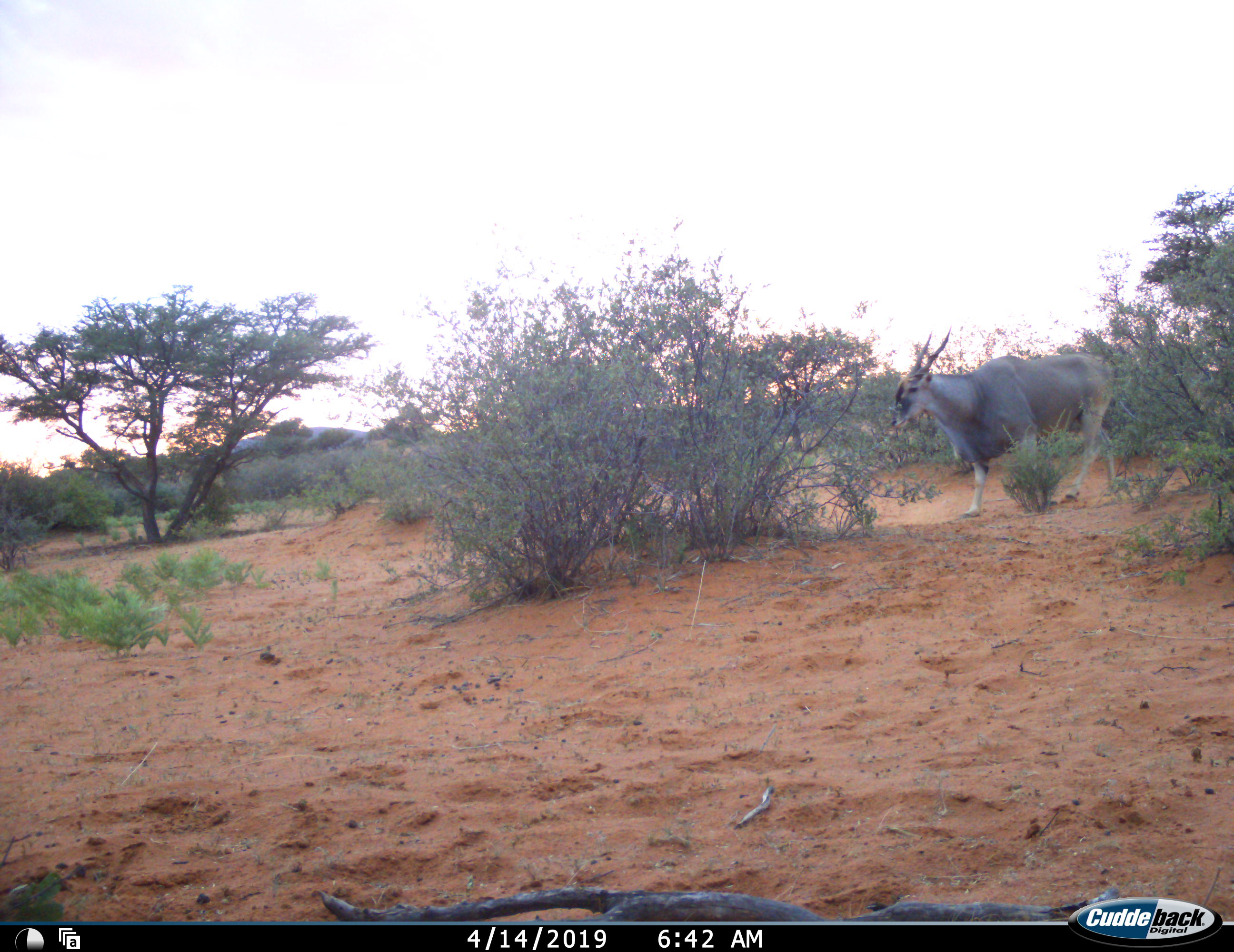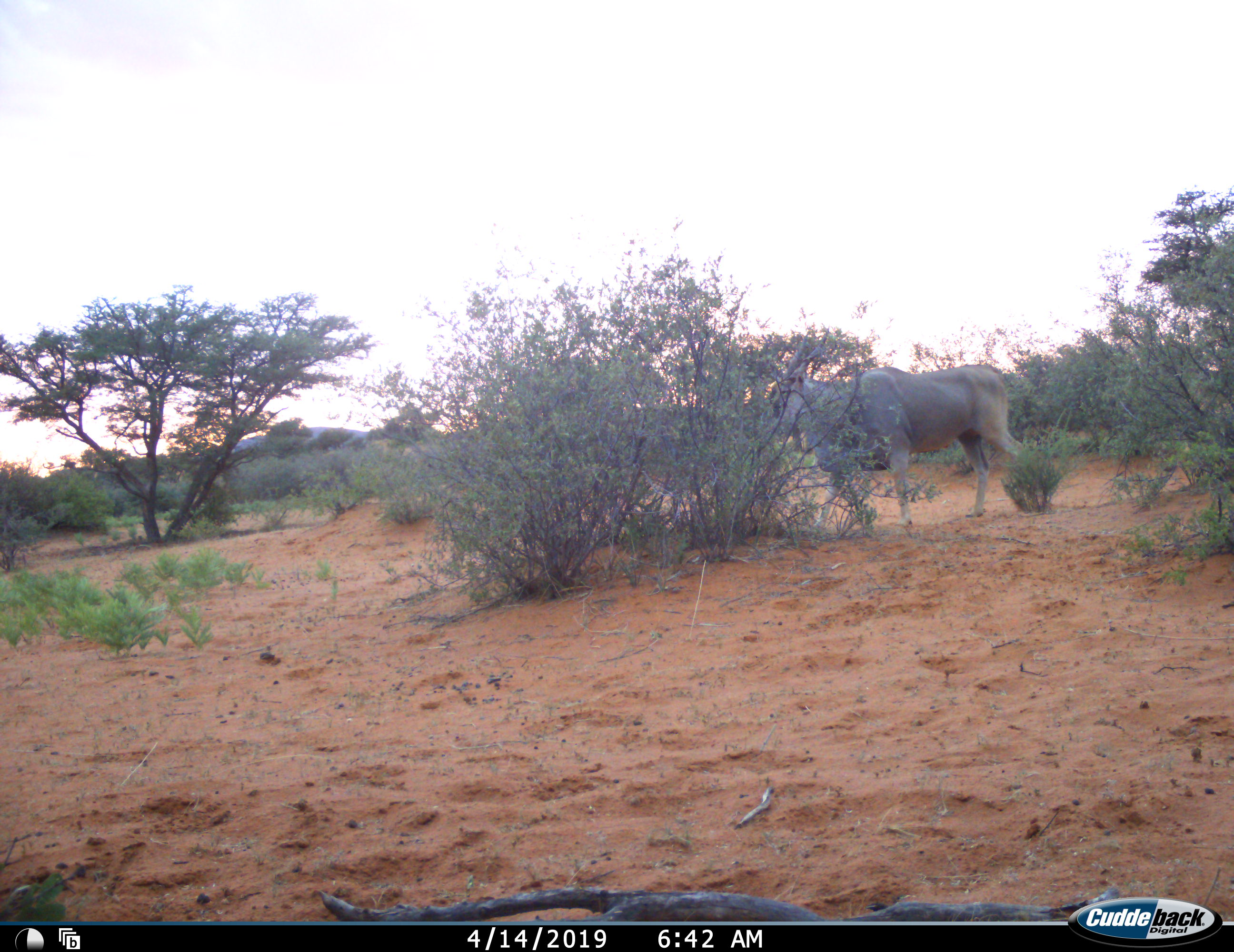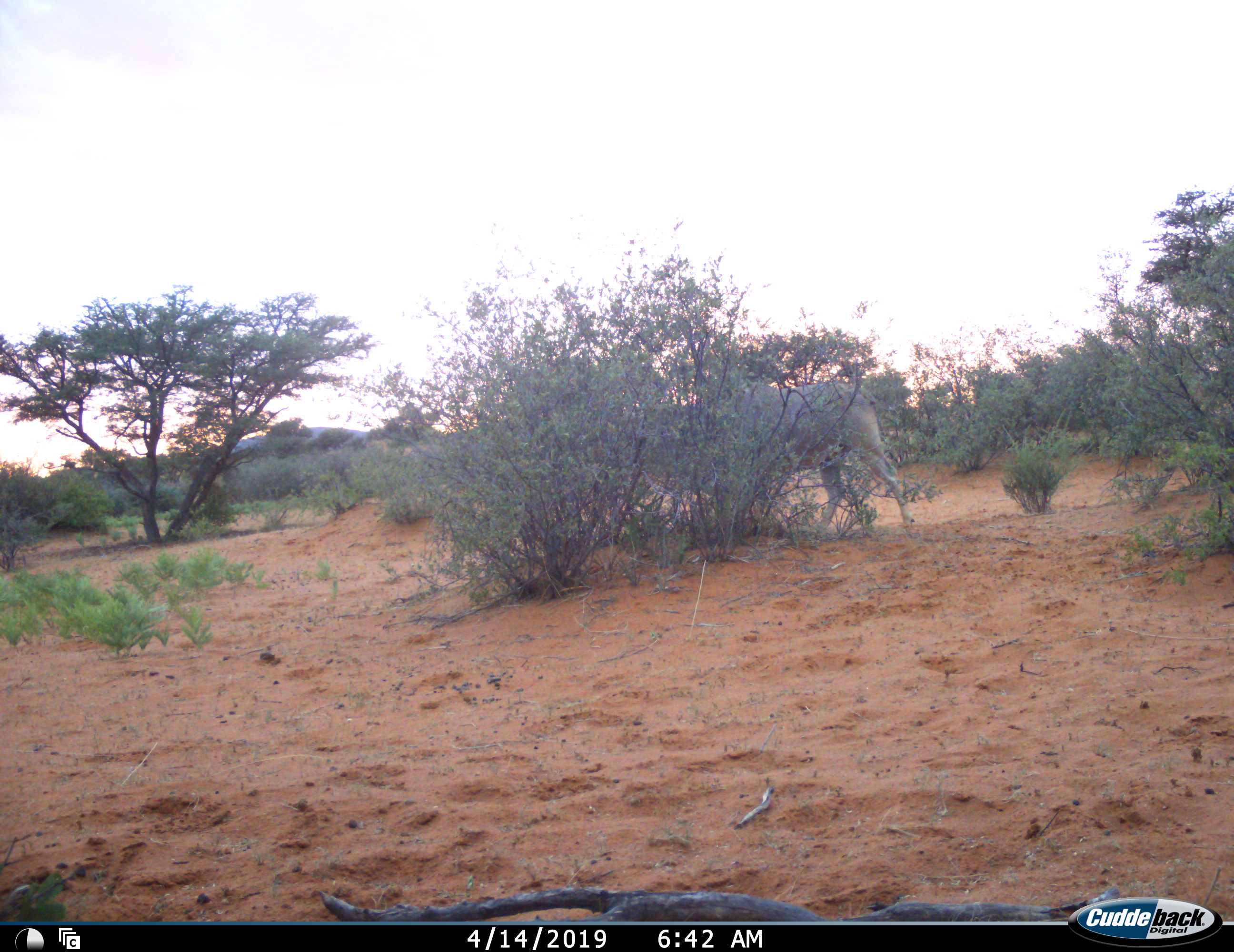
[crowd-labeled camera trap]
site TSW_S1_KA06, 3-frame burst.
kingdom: Animalia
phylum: Chordata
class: Mammalia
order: Artiodactyla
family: Bovidae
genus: Tragelaphus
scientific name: Tragelaphus oryx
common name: eland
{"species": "eland (Tragelaphus oryx)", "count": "1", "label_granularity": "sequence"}